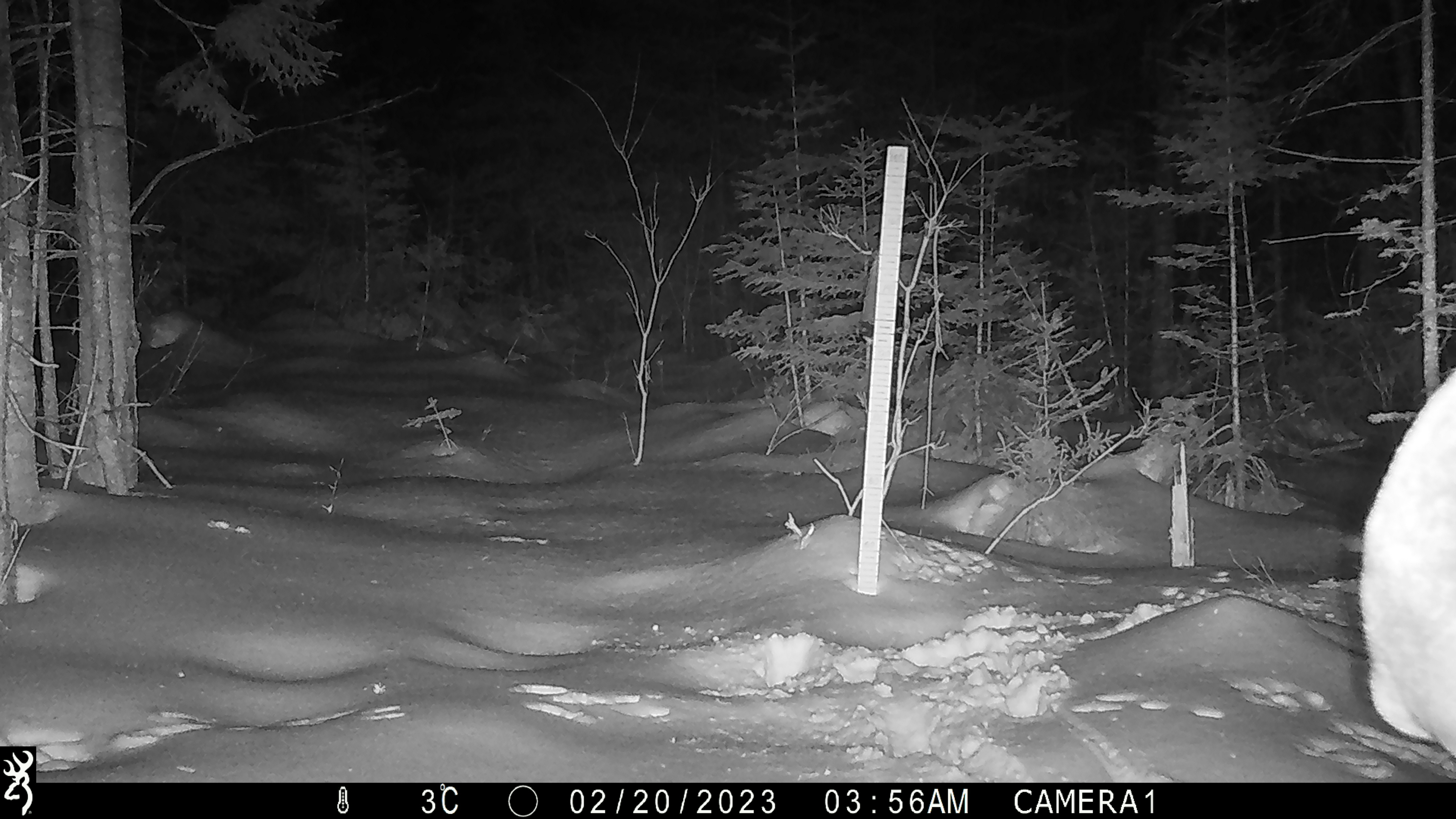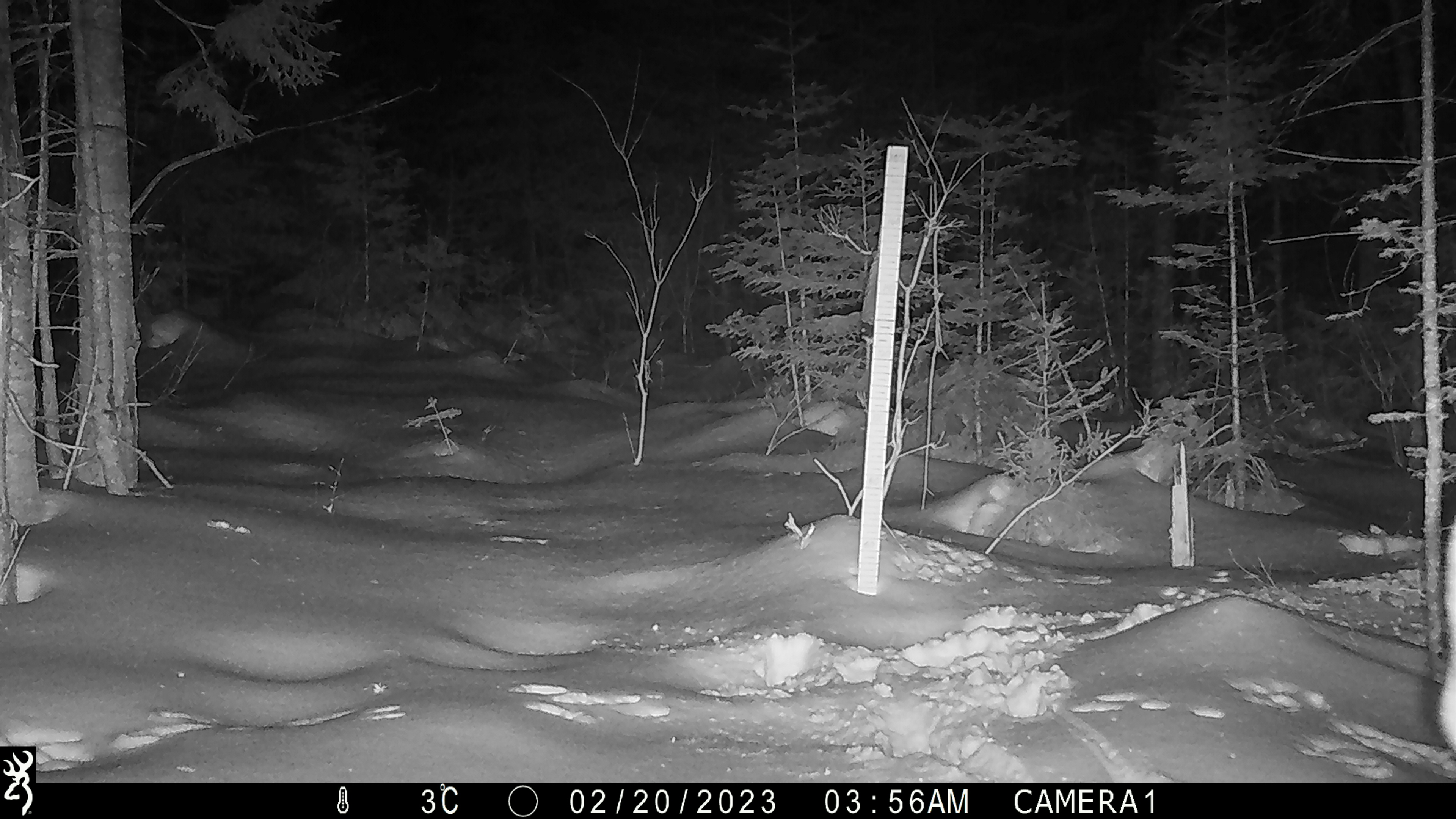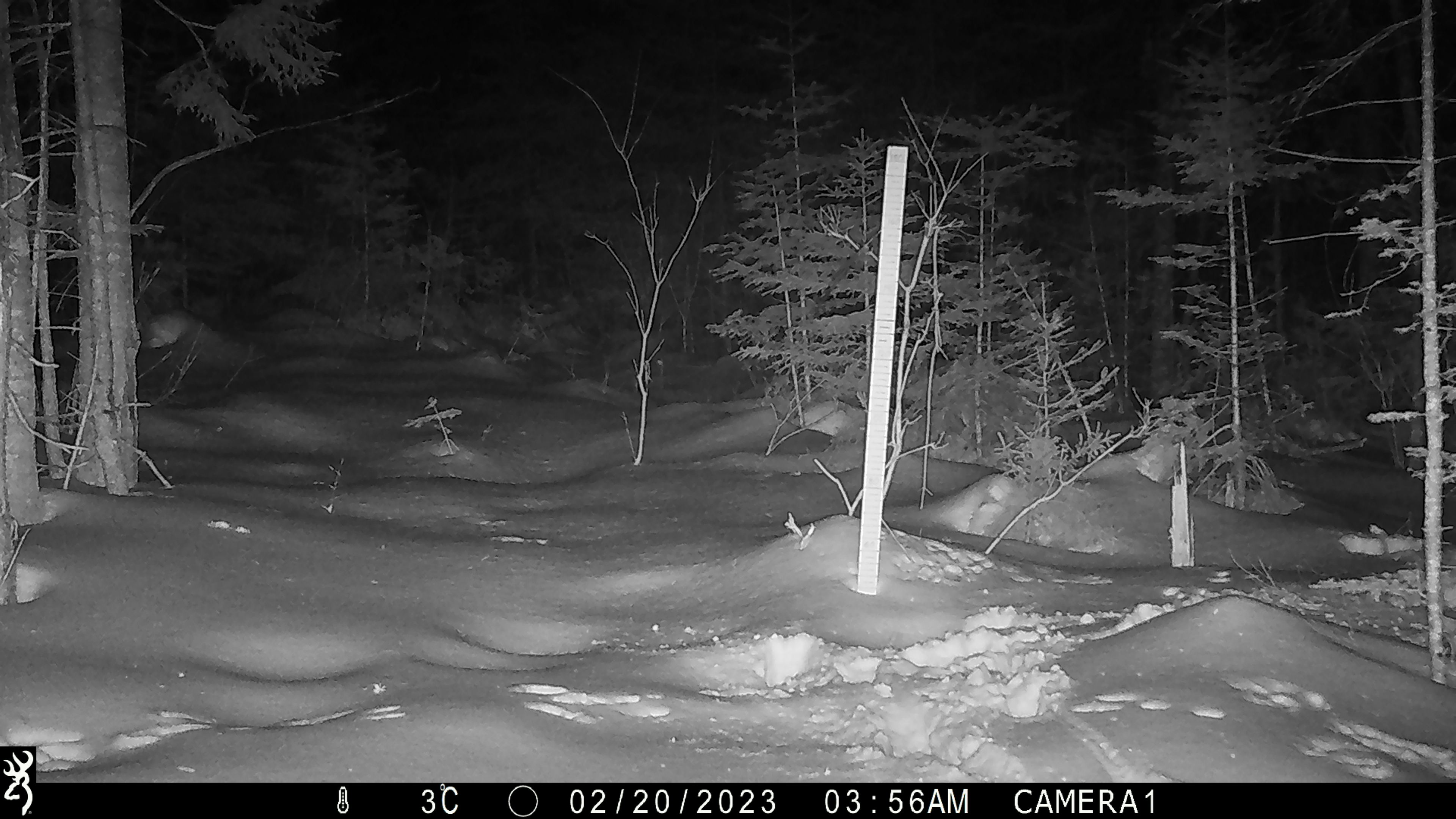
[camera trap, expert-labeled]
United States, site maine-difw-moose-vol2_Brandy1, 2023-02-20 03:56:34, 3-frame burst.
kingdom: Animalia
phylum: Chordata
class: Mammalia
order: Artiodactyla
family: Cervidae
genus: Alces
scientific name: Alces alces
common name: moose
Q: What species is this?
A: Moose (Alces alces).